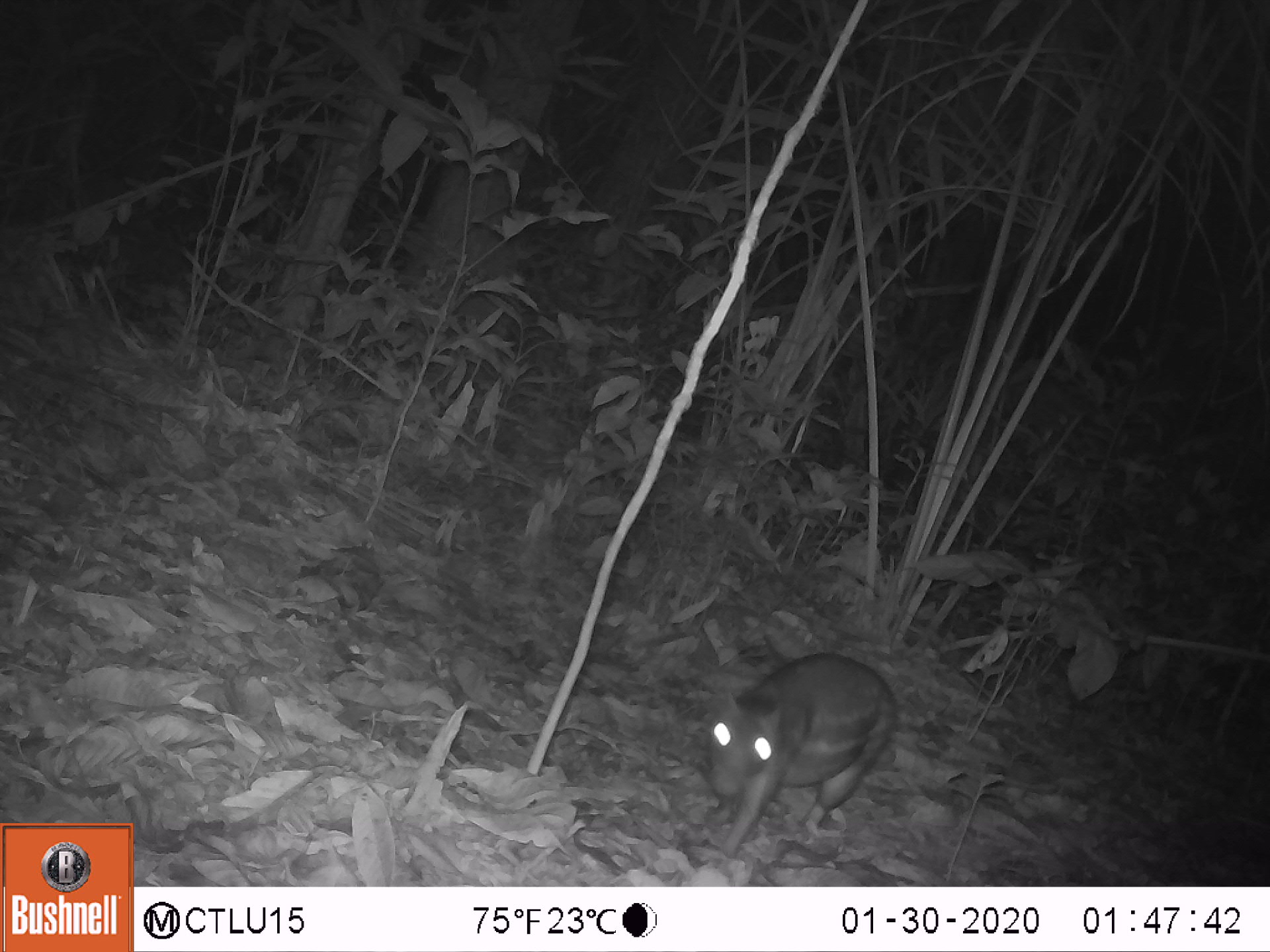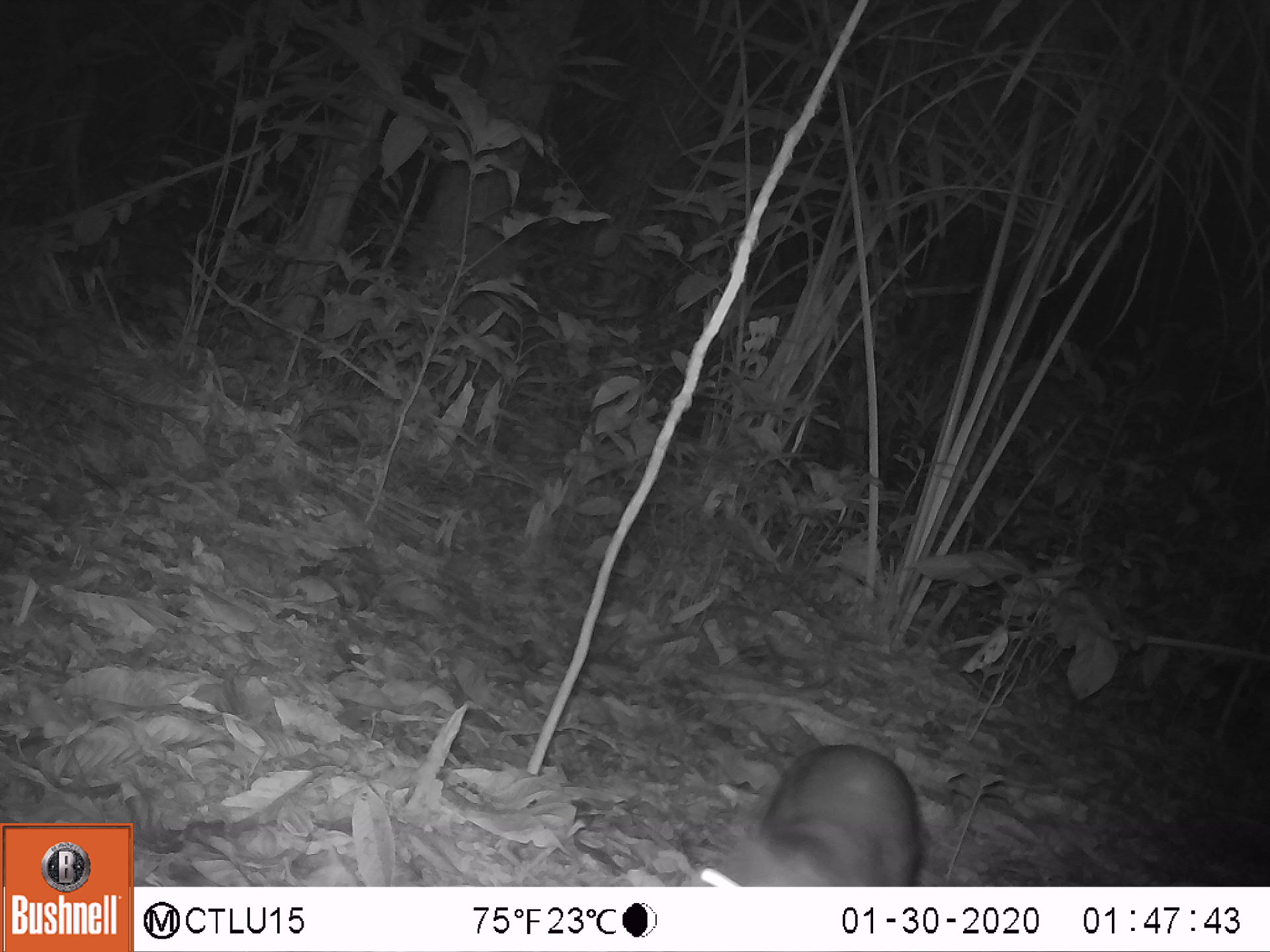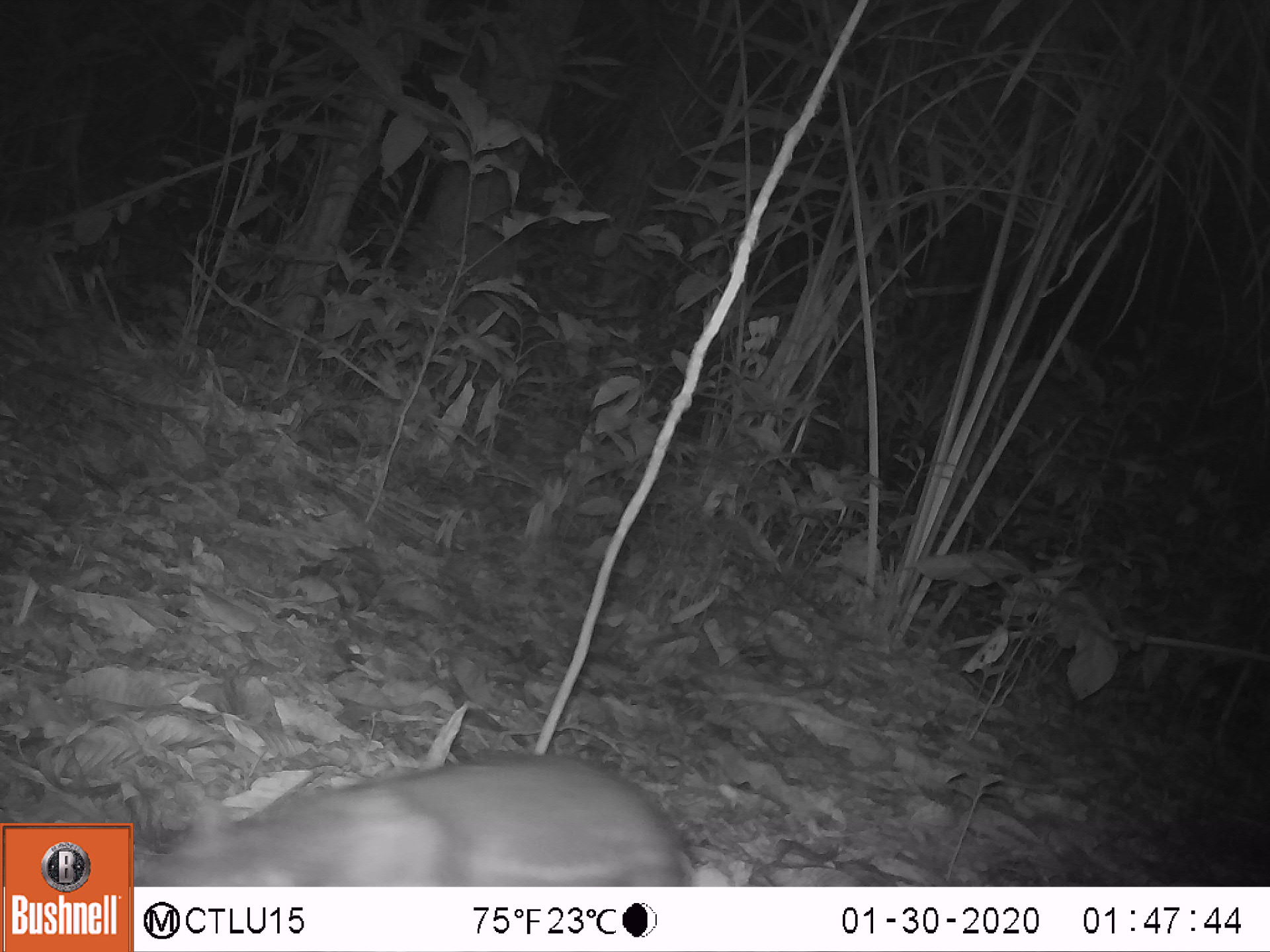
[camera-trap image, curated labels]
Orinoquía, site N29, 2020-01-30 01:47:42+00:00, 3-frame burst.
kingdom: Animalia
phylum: Chordata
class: Mammalia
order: Rodentia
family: Cuniculidae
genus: Cuniculus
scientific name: Cuniculus paca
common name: spotted paca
Spotted paca (Cuniculus paca).